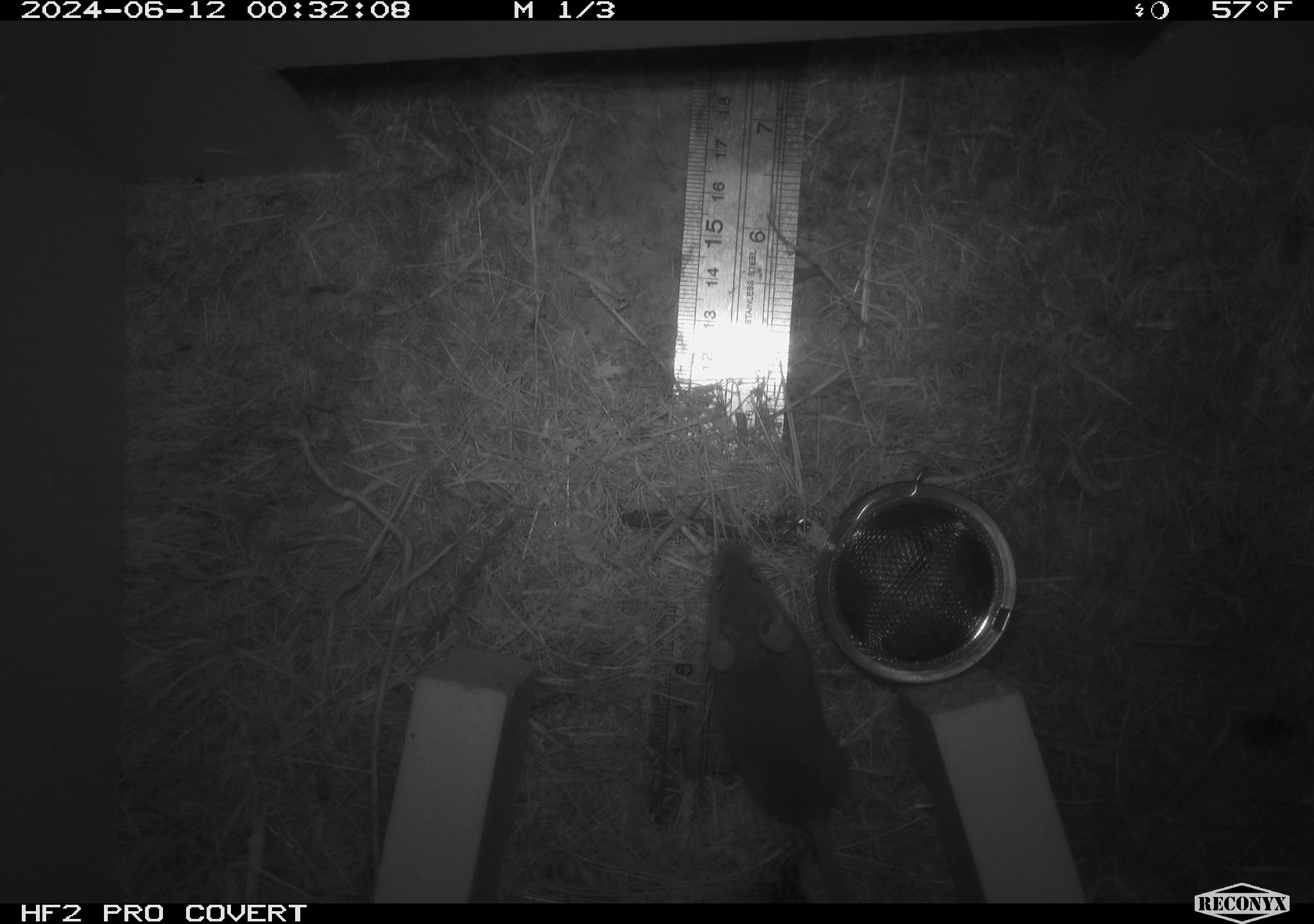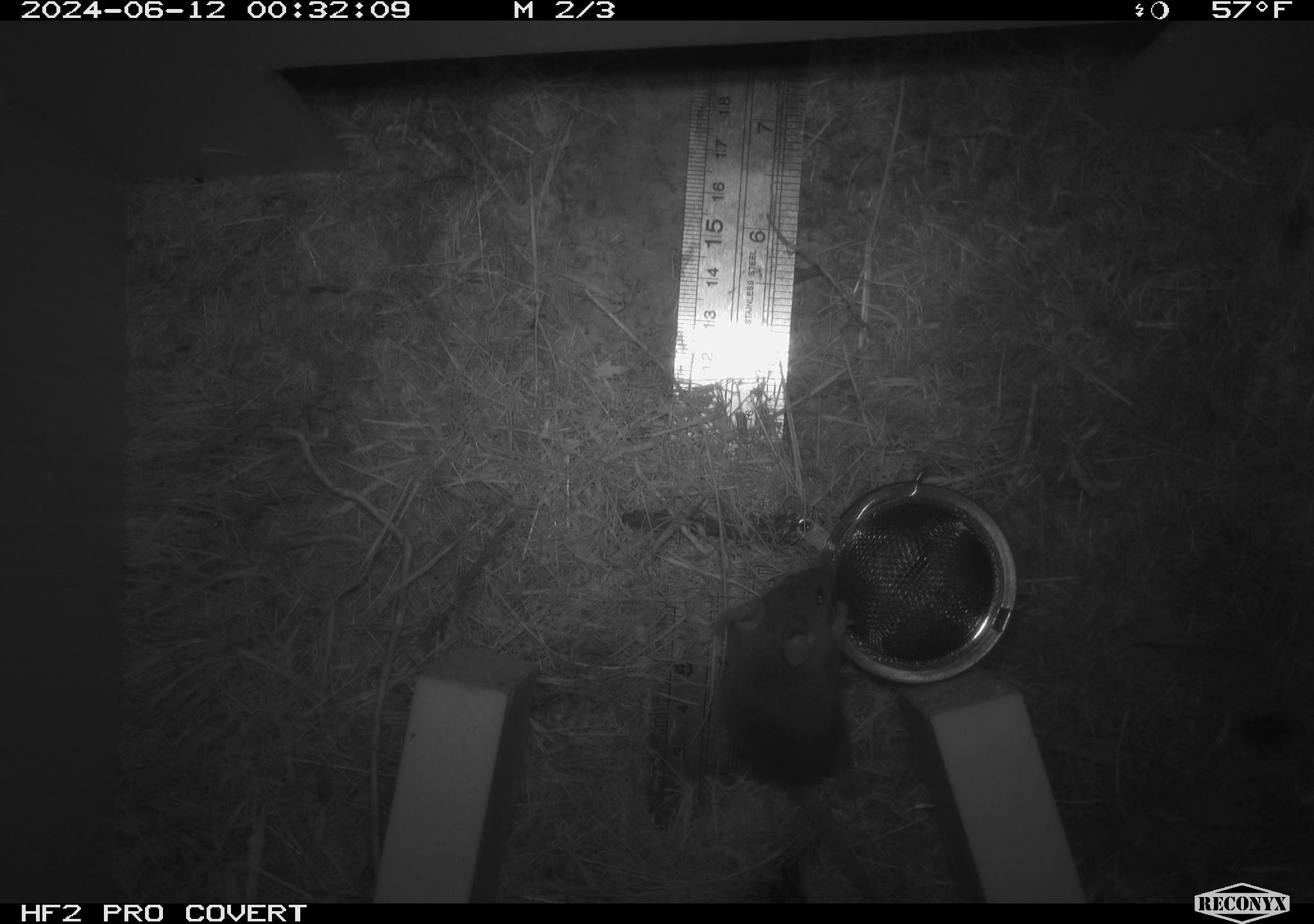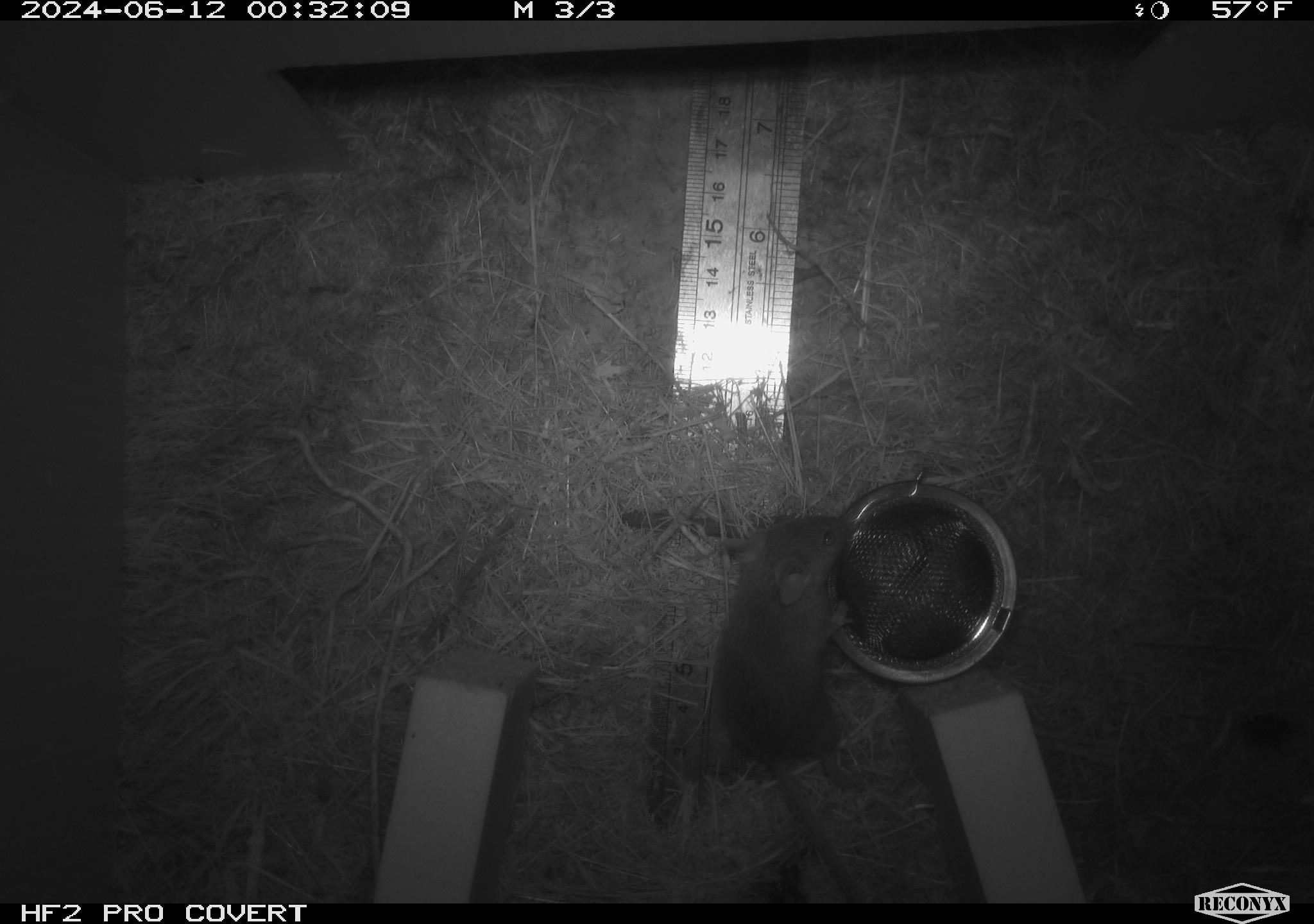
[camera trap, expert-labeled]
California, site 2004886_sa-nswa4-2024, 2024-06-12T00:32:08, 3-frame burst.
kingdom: Animalia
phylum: Chordata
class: Mammalia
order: Rodentia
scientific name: Rodentia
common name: rodent